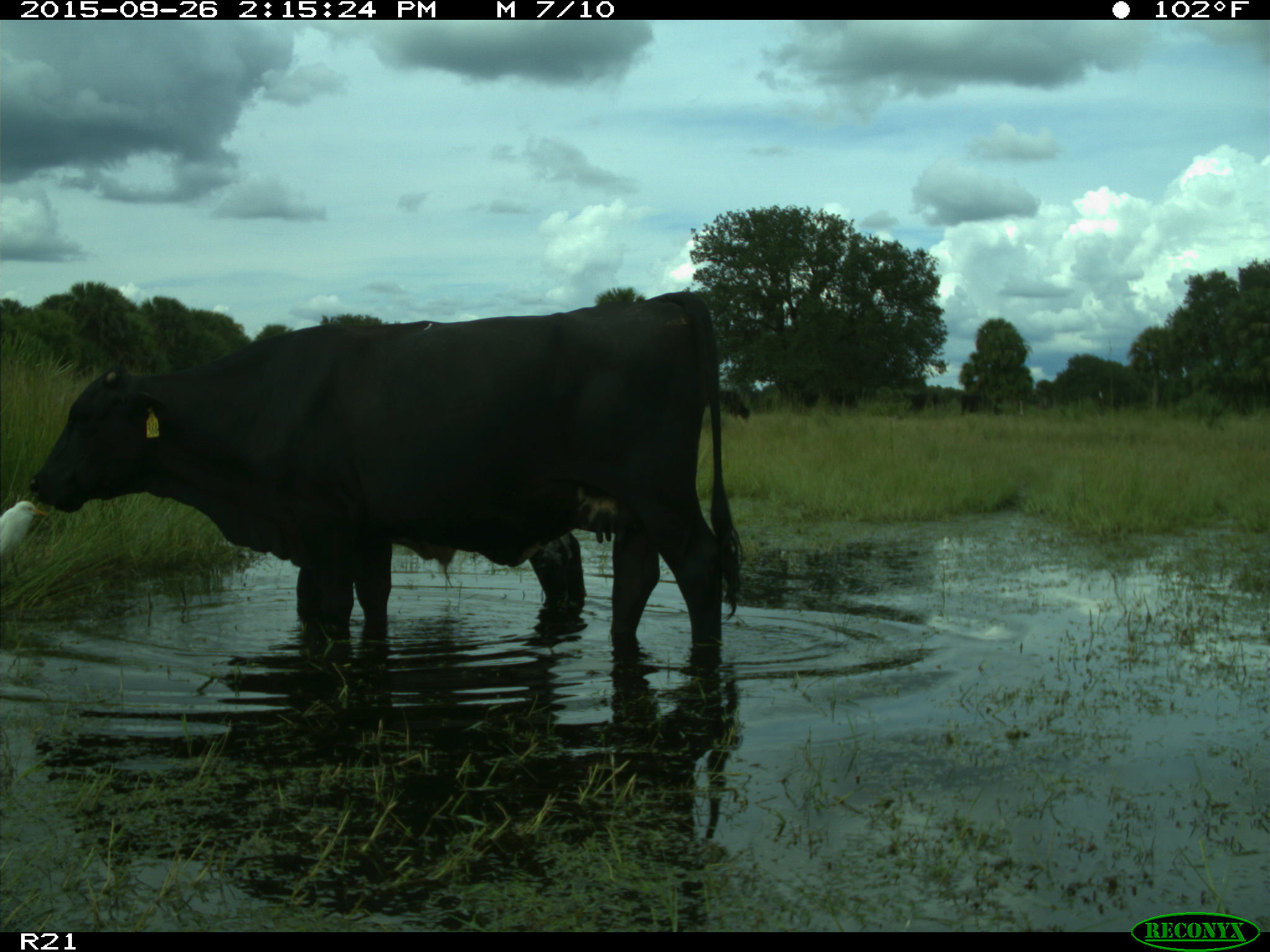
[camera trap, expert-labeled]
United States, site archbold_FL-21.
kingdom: Animalia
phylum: Chordata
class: Mammalia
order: Artiodactyla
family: Bovidae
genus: Bos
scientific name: Bos taurus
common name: domestic cow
Bos taurus (domestic cow).